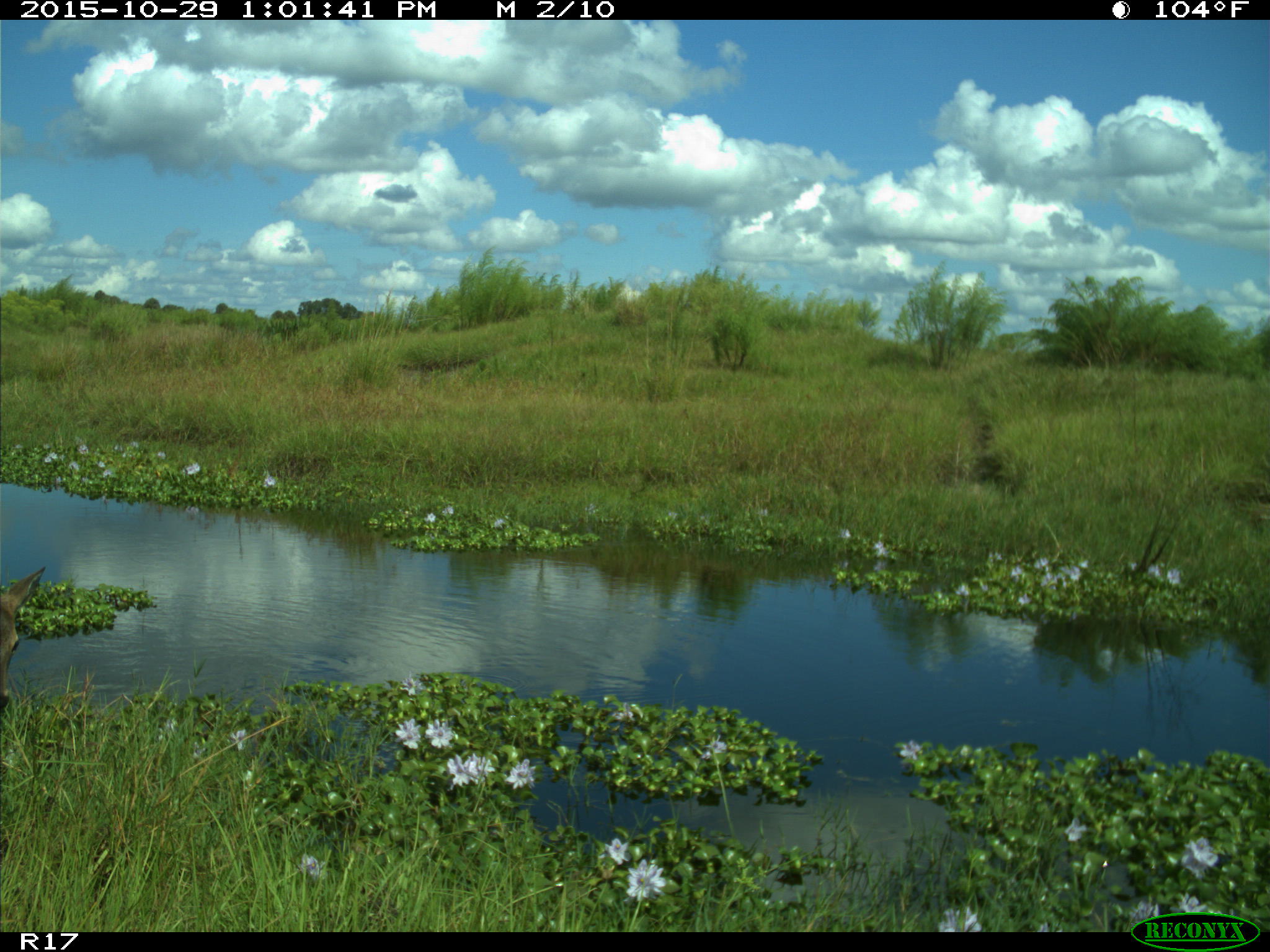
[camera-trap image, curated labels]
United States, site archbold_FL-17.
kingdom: Animalia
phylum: Chordata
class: Mammalia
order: Artiodactyla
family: Cervidae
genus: Odocoileus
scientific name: Odocoileus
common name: deer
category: unidentified deer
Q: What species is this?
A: Unidentified deer (deer) (Odocoileus).